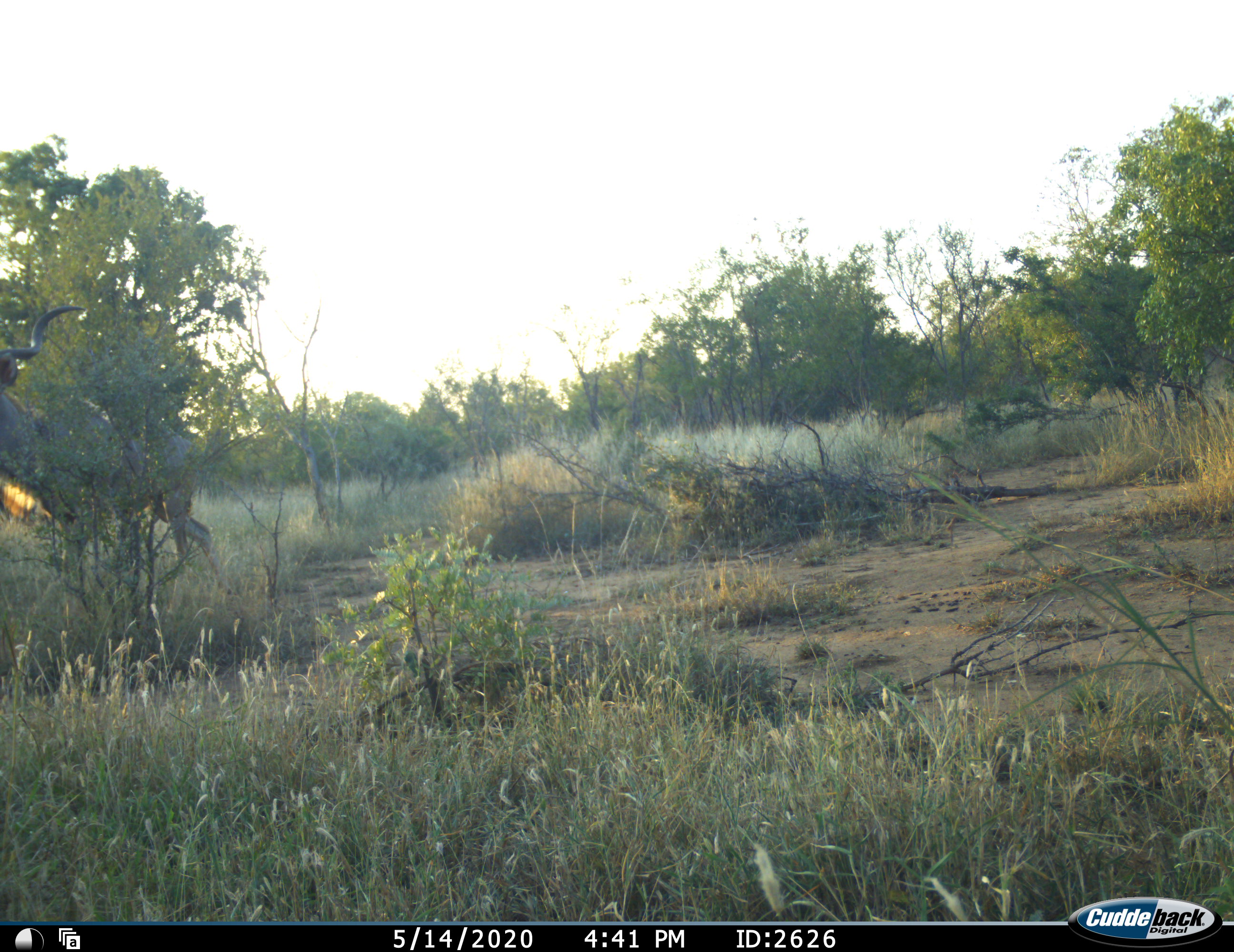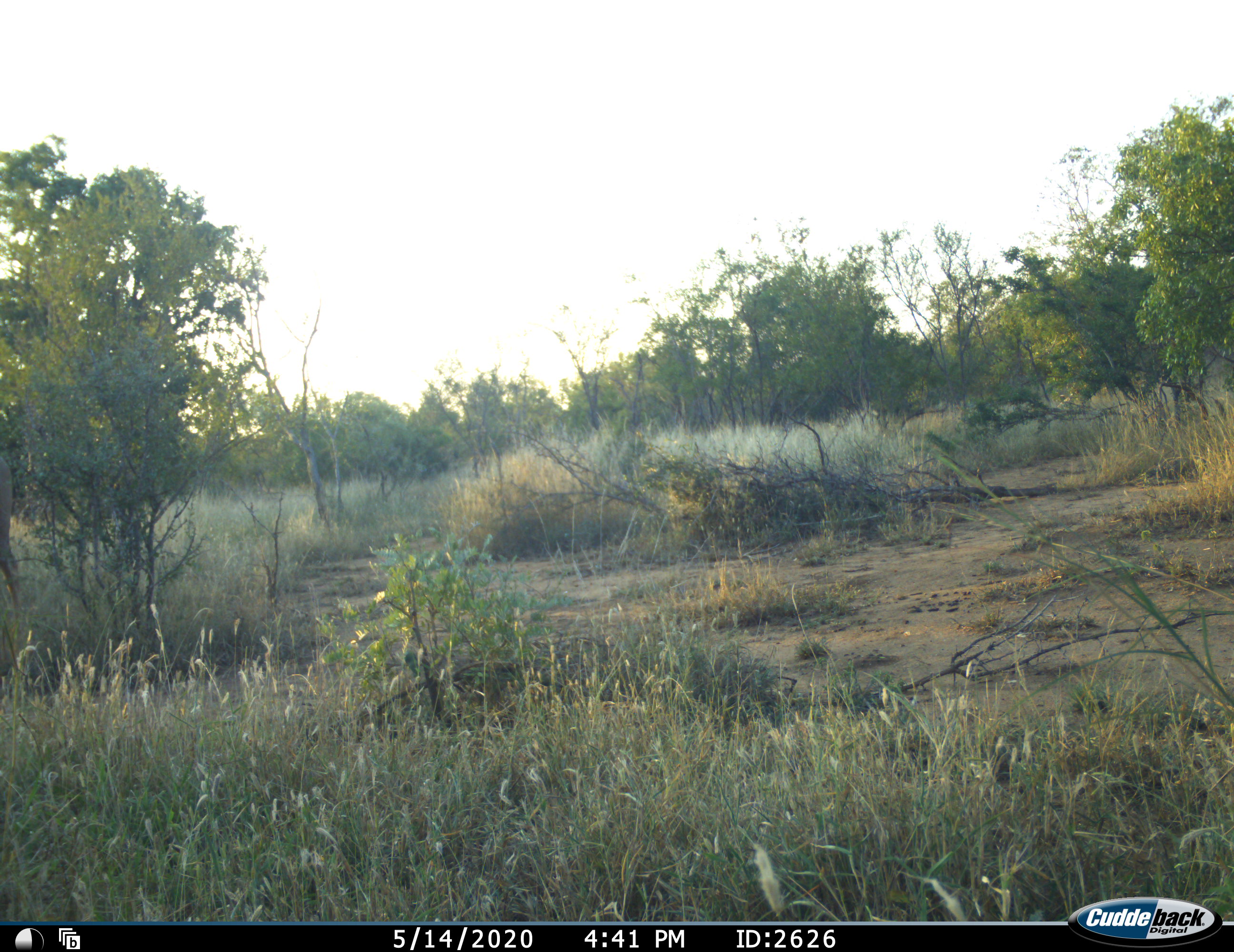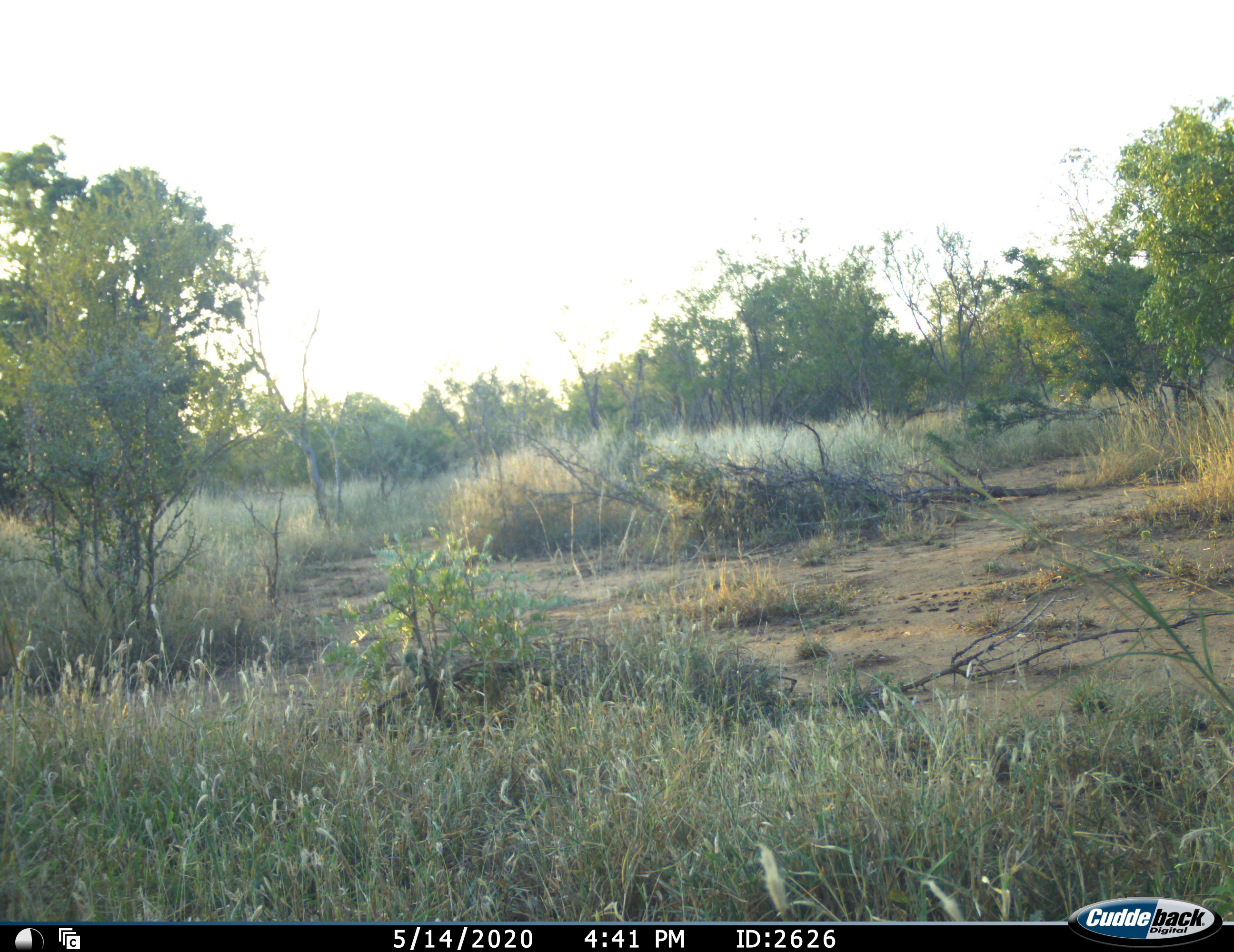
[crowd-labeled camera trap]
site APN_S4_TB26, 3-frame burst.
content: unidentified animal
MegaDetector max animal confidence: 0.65